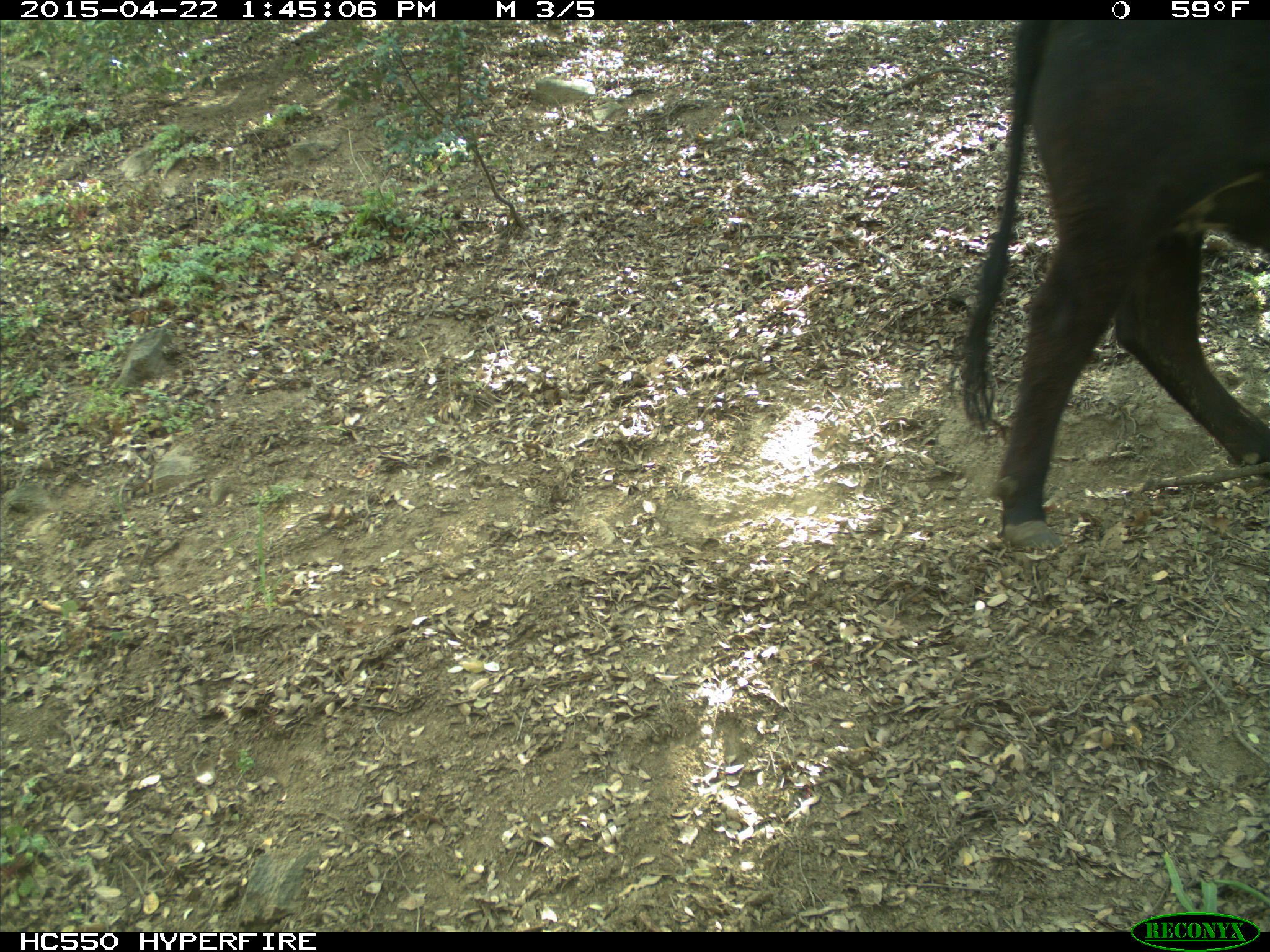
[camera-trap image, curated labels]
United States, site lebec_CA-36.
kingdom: Animalia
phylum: Chordata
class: Mammalia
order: Artiodactyla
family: Bovidae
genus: Bos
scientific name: Bos taurus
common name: domestic cow